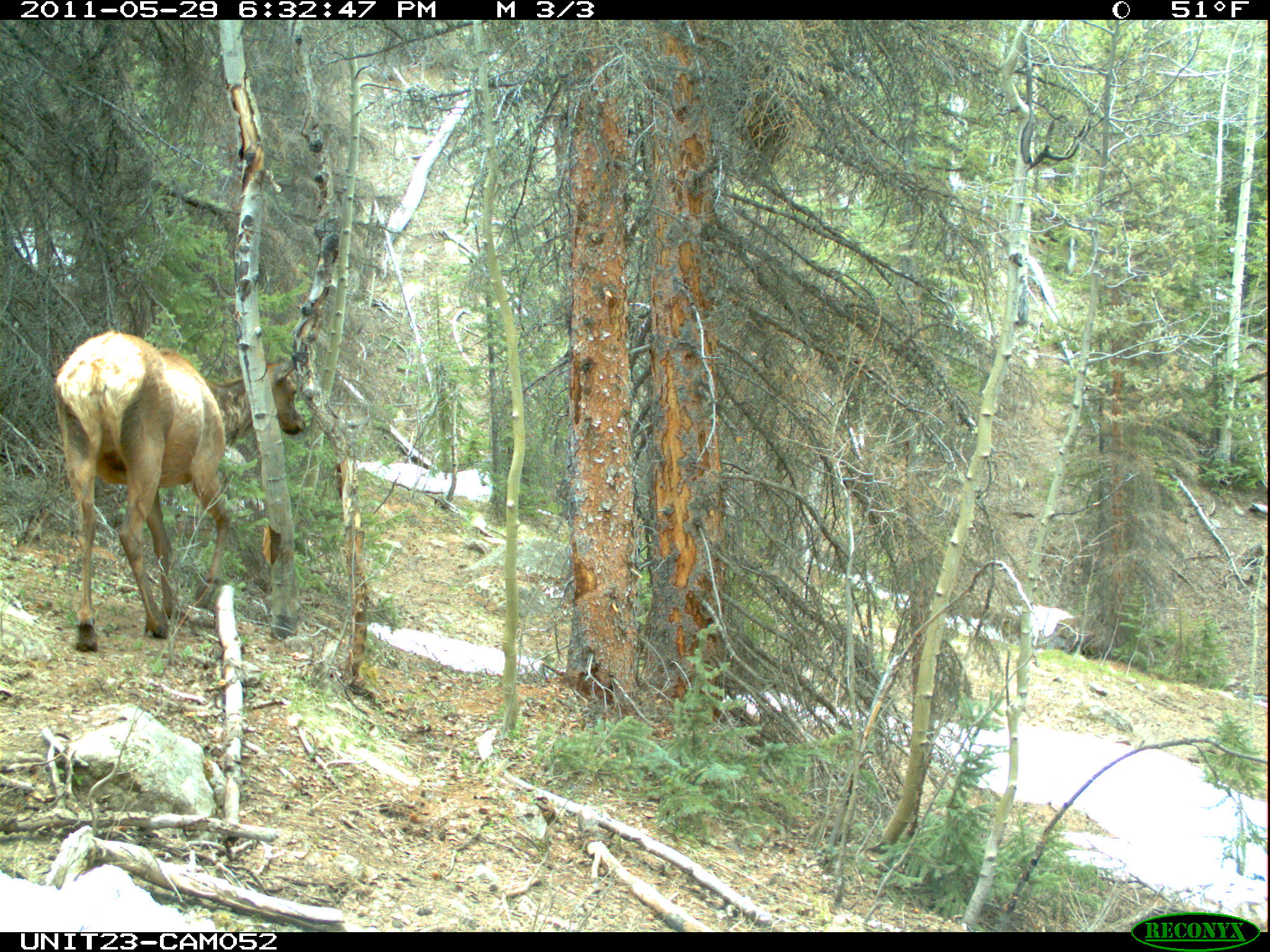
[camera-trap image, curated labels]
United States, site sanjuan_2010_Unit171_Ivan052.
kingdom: Animalia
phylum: Chordata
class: Mammalia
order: Artiodactyla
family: Cervidae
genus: Cervus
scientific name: Cervus elaphus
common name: red deer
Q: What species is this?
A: Cervus elaphus (red deer).